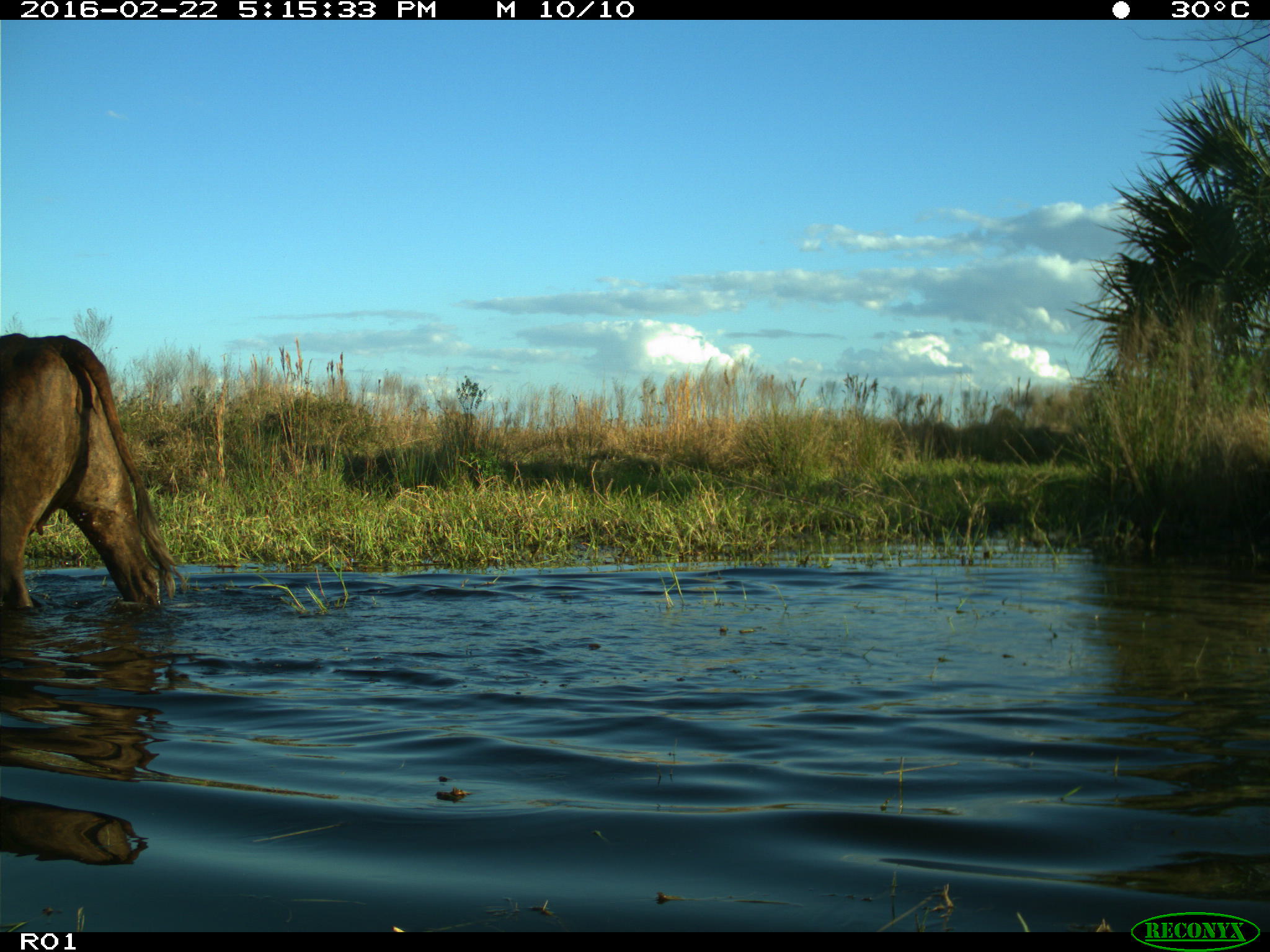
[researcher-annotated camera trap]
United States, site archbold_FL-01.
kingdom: Animalia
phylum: Chordata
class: Mammalia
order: Artiodactyla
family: Bovidae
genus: Bos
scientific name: Bos taurus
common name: domestic cow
Bos taurus (domestic cow).